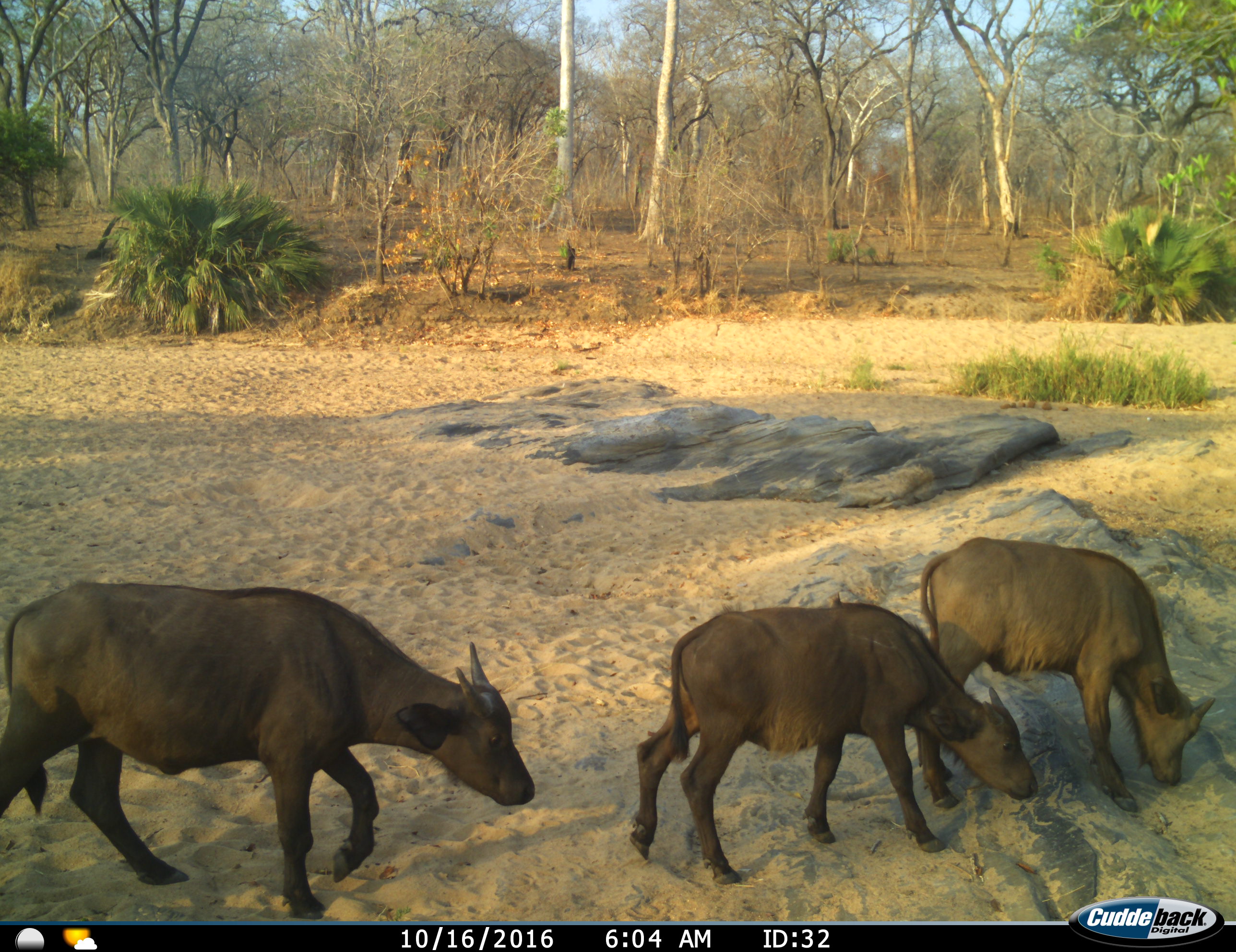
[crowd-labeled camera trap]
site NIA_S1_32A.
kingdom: Animalia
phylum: Chordata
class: Mammalia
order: Artiodactyla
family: Bovidae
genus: Syncerus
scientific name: Syncerus caffer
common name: african buffalo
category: buffalo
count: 3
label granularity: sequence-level